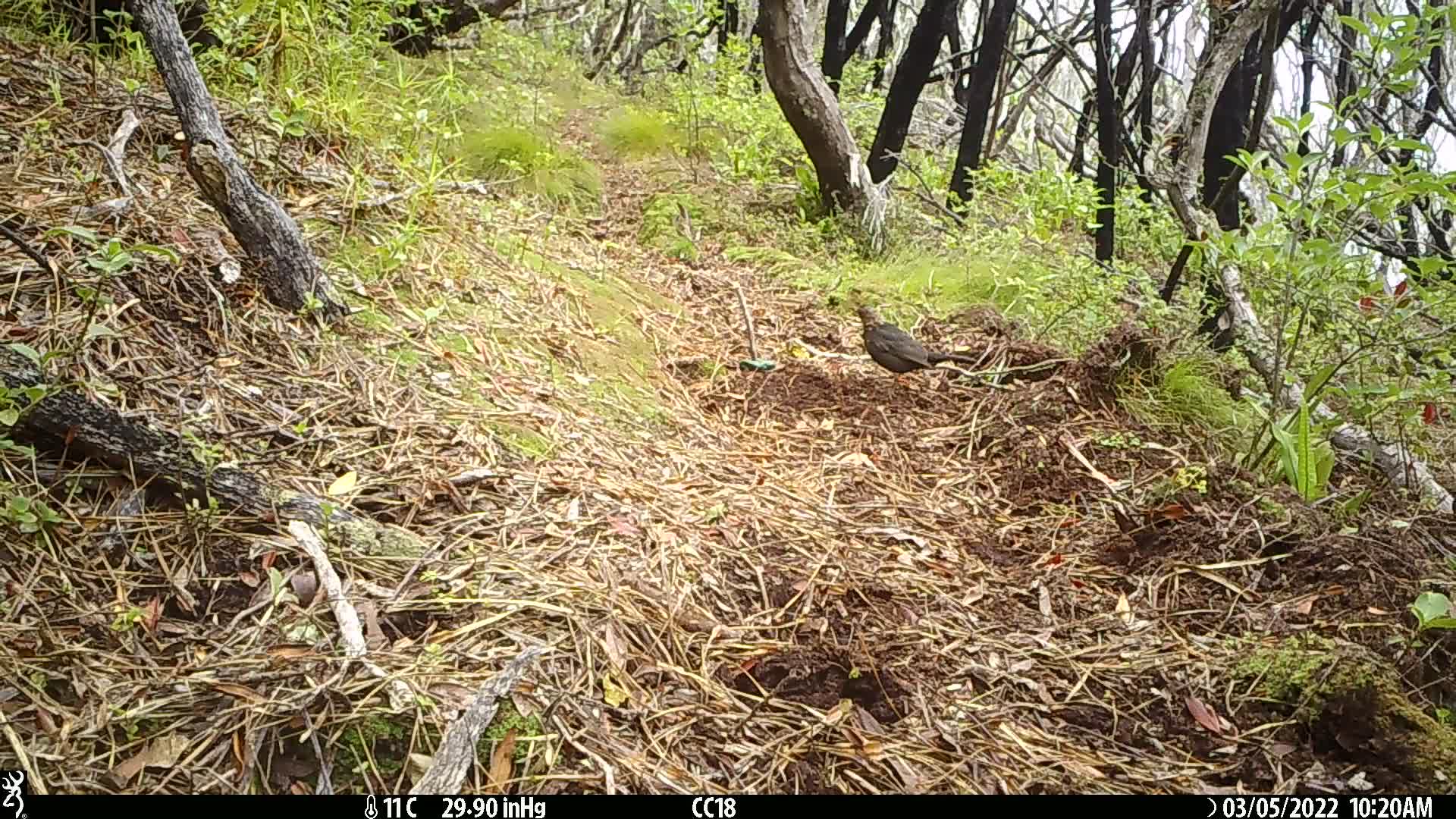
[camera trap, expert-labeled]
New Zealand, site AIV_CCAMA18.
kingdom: Animalia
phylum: Chordata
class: Aves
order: Passeriformes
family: Turdidae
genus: Turdus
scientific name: Turdus merula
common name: eurasian blackbird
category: blackbird